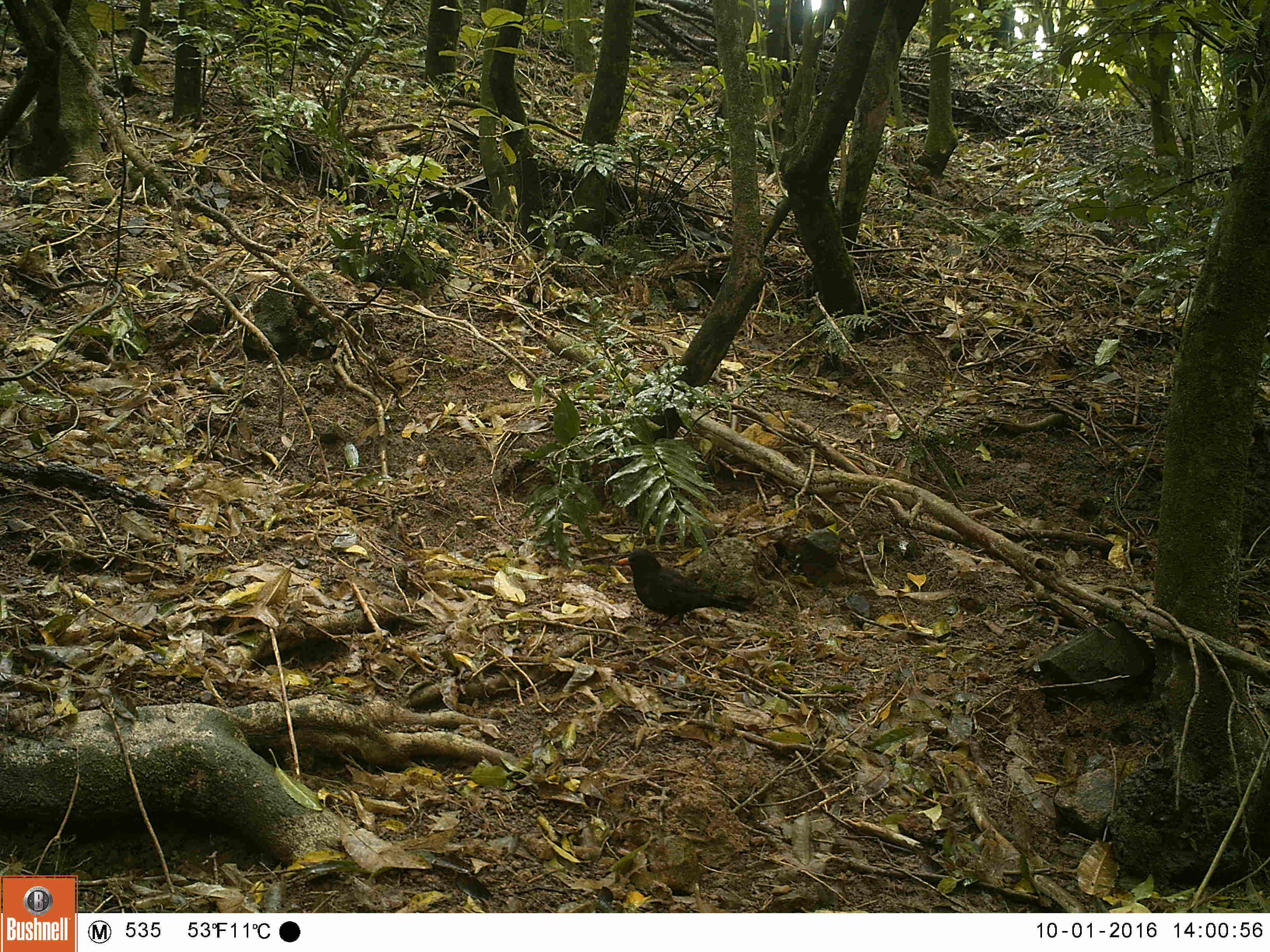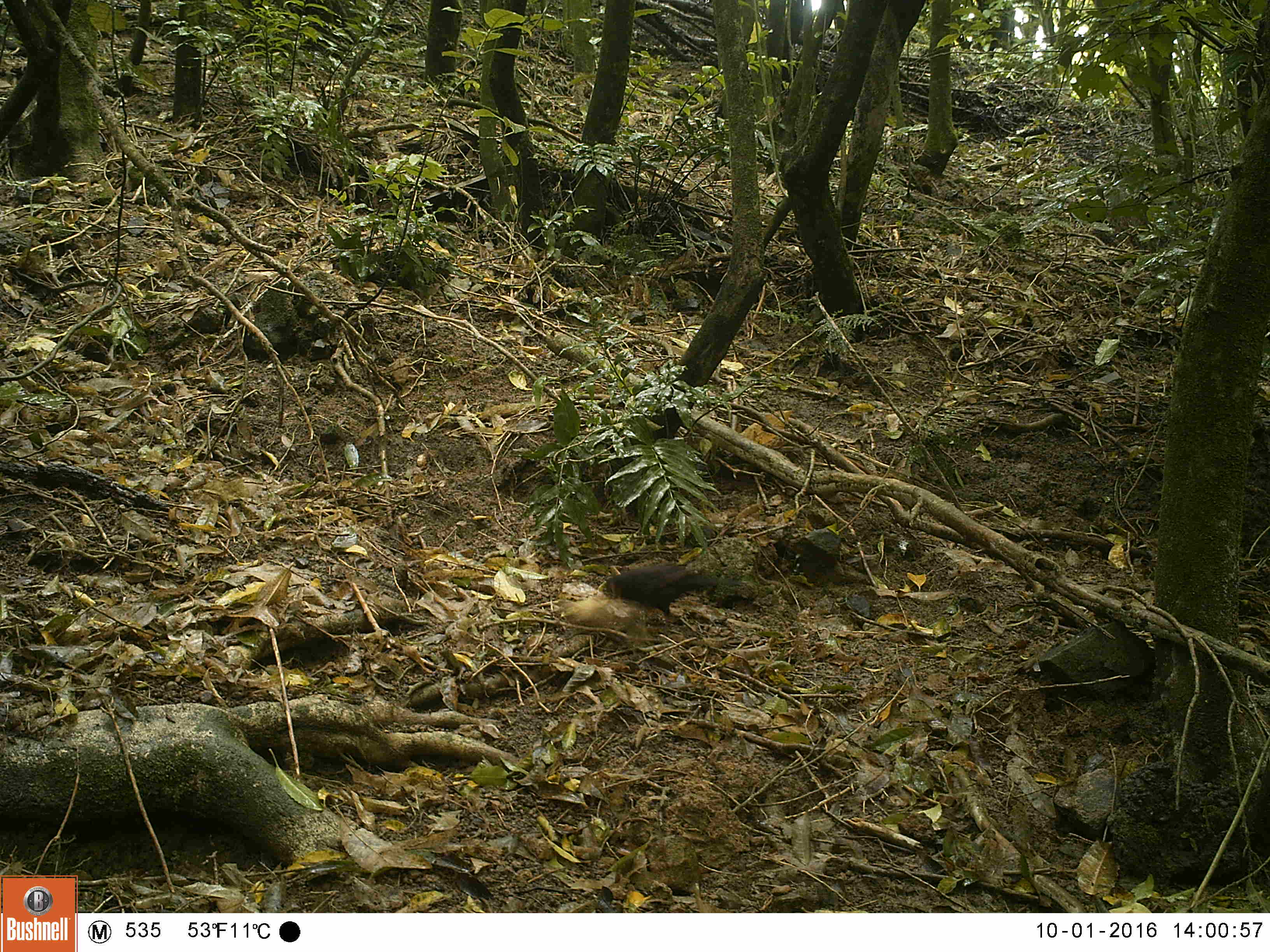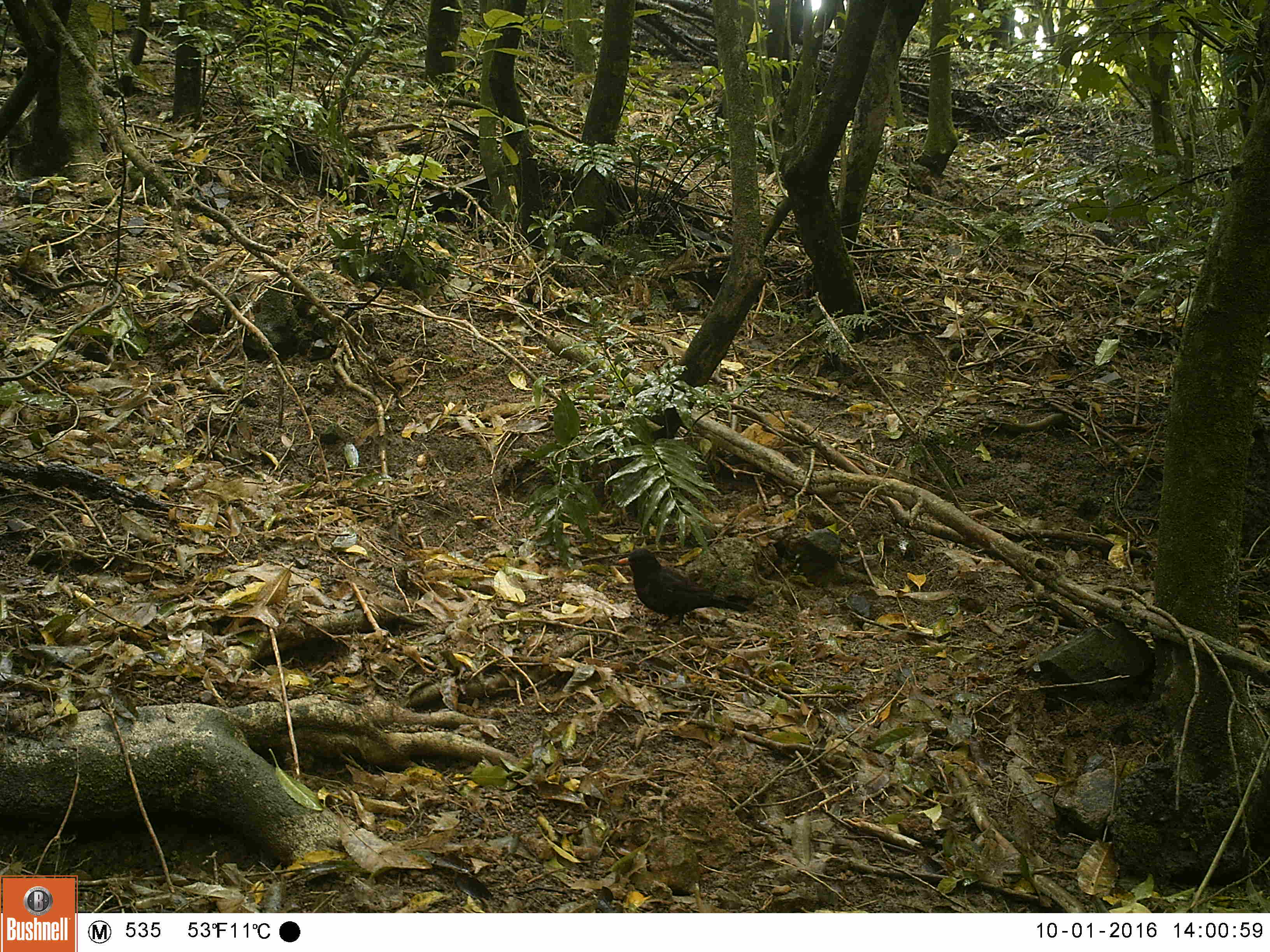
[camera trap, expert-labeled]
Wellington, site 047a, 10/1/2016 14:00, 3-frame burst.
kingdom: Animalia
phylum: Chordata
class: Aves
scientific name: Aves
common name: bird